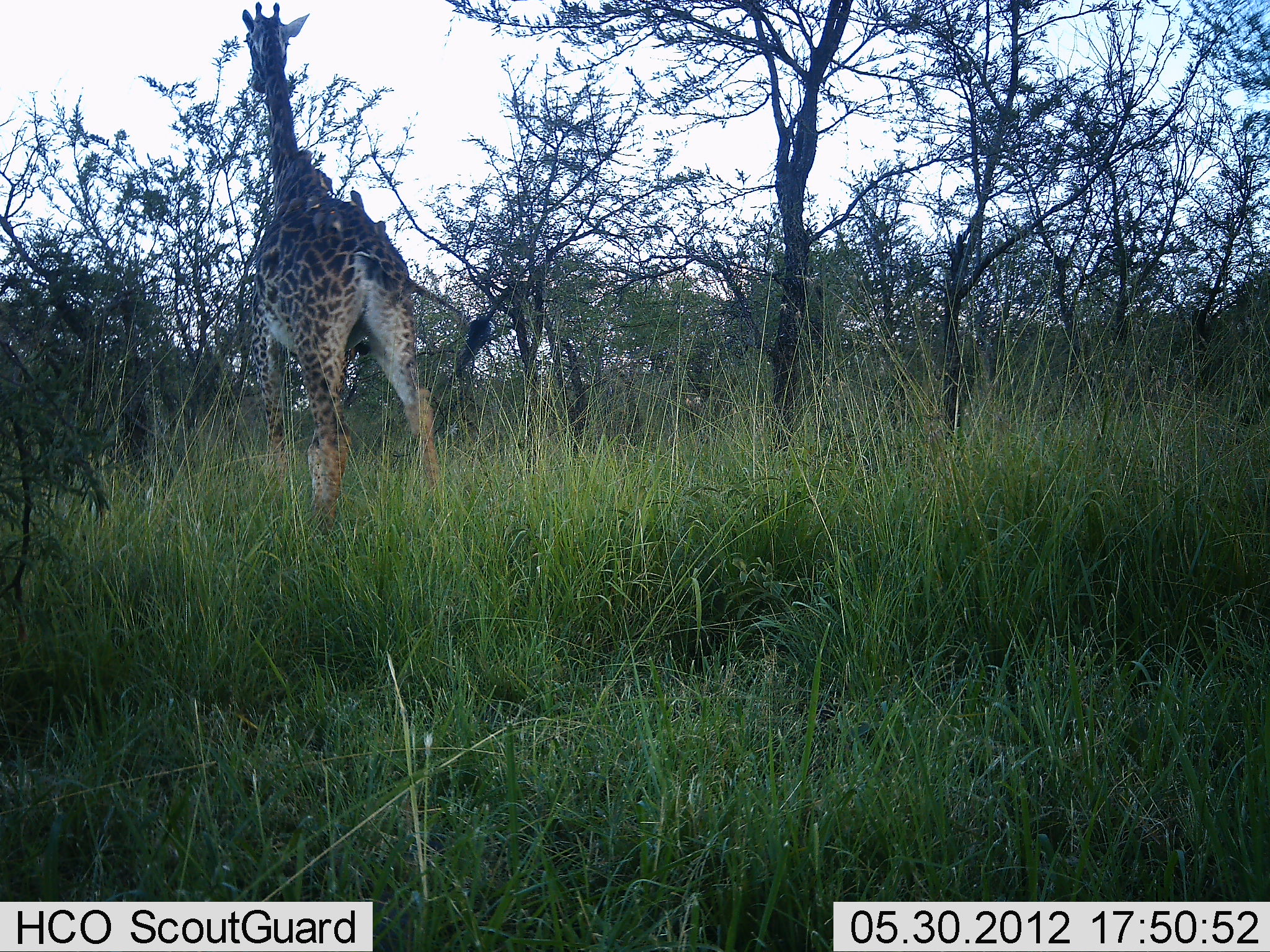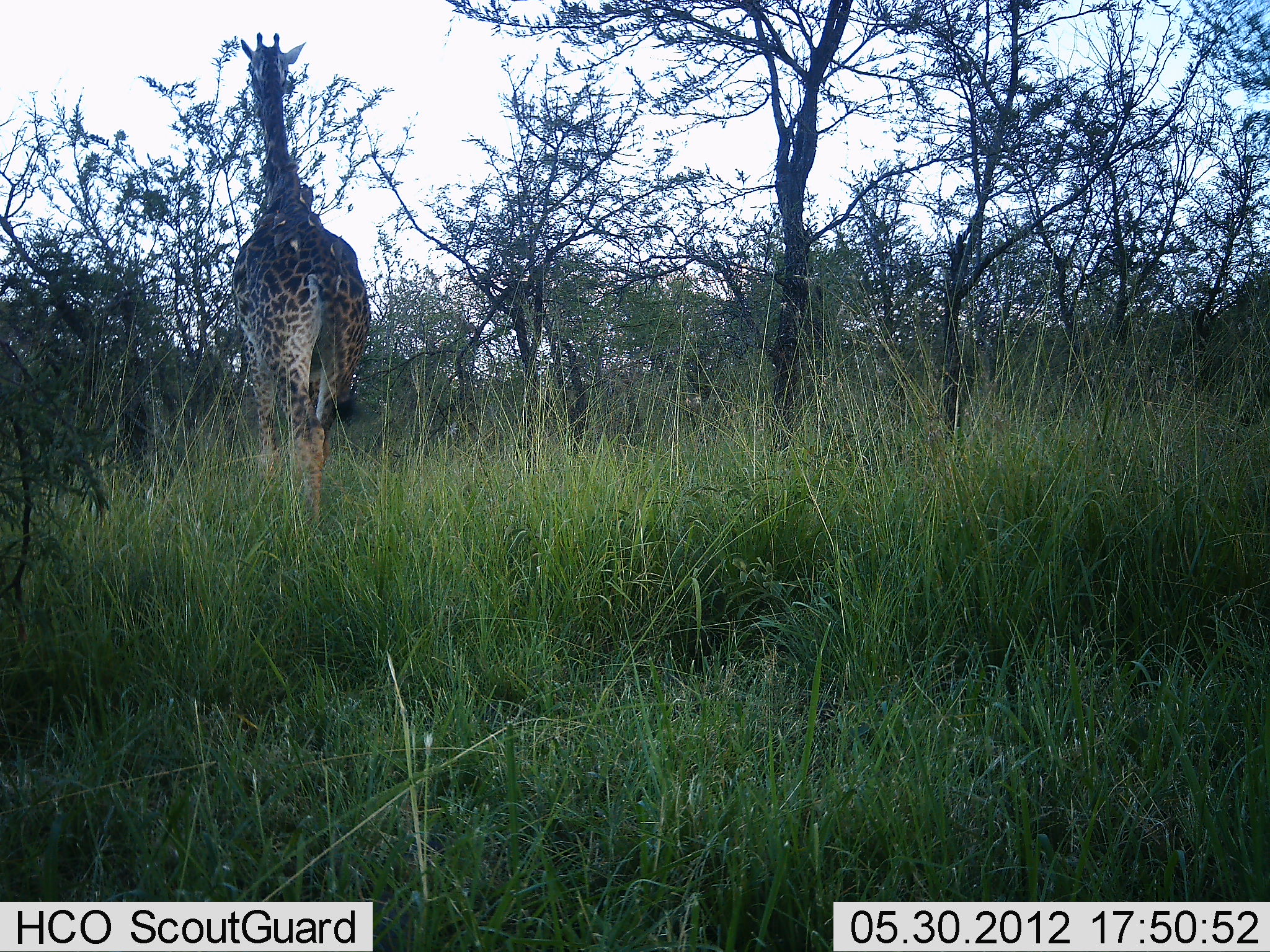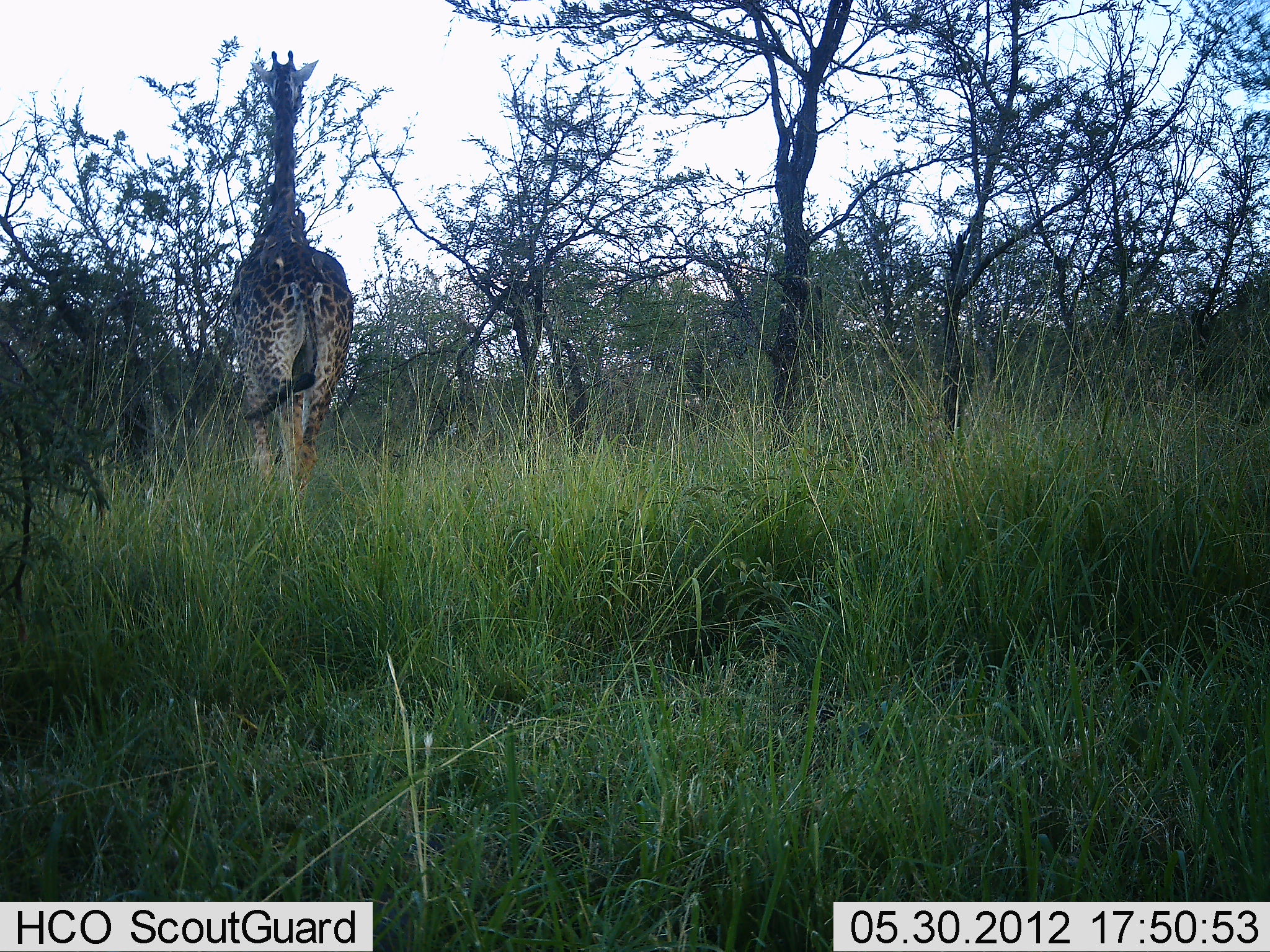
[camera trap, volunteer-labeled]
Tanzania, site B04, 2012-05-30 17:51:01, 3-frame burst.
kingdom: Animalia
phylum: Chordata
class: Mammalia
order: Artiodactyla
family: Giraffidae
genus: Giraffa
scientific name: Giraffa camelopardalis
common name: giraffe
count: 1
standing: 17%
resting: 0%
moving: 83%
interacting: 0%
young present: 0%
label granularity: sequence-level